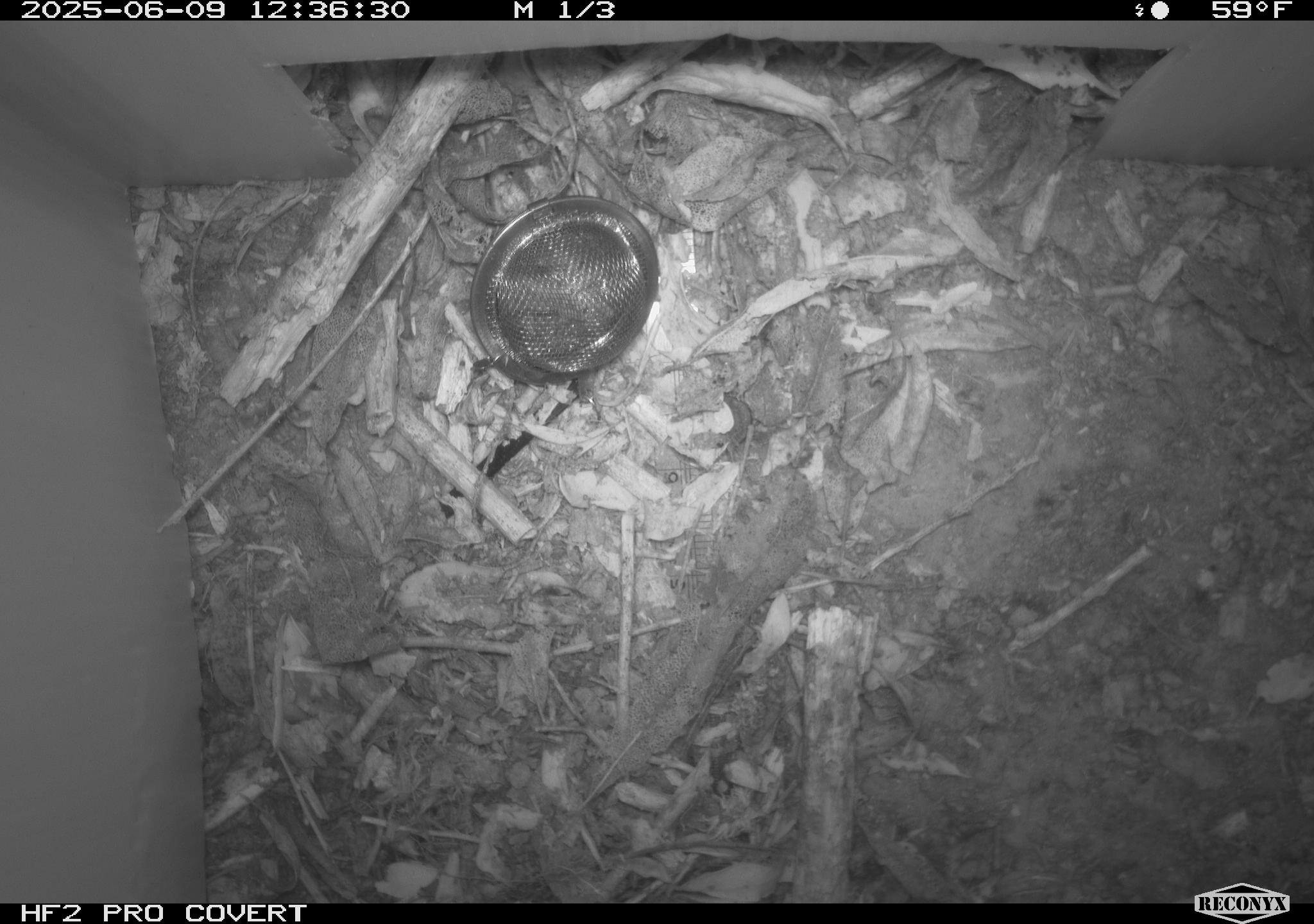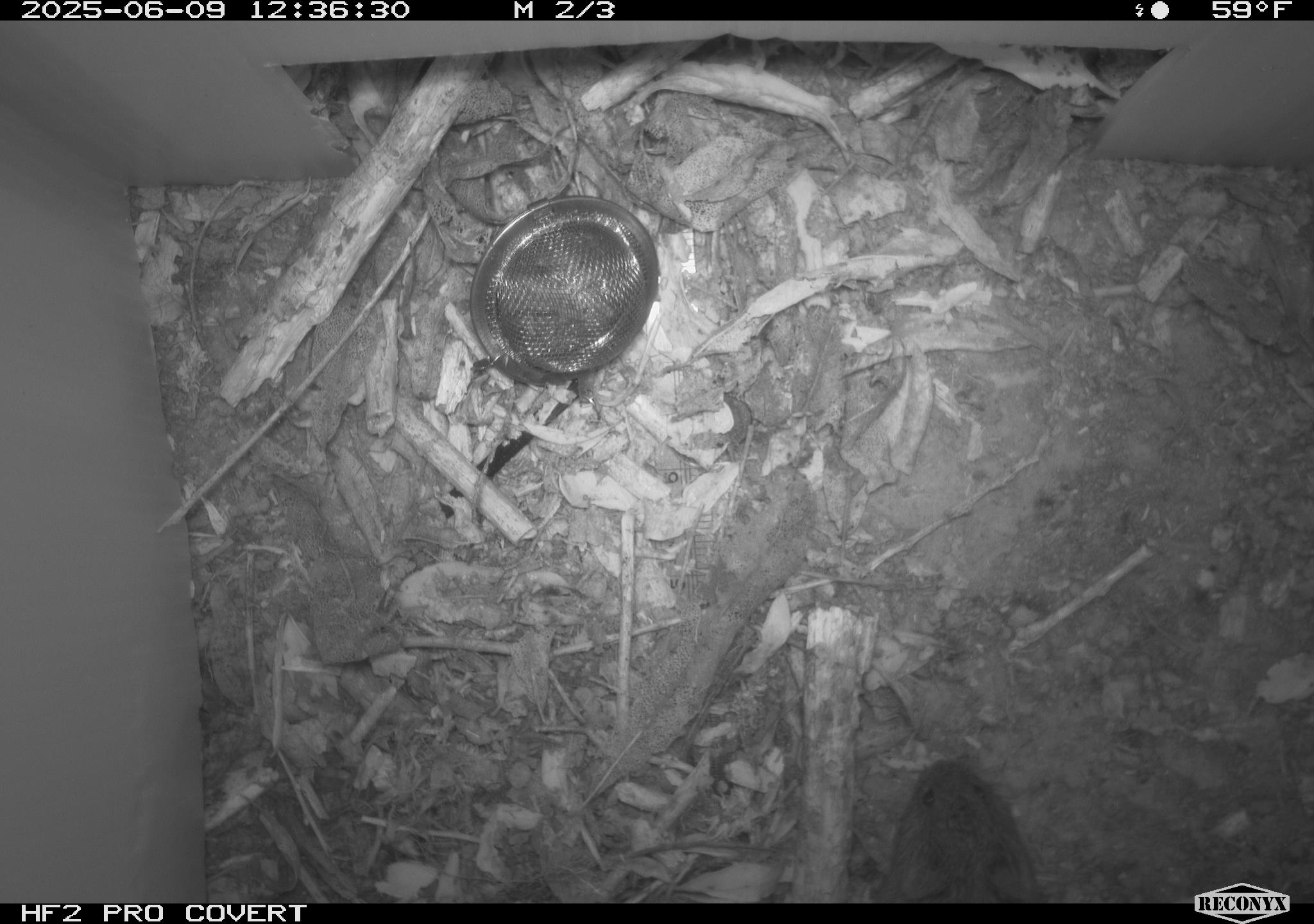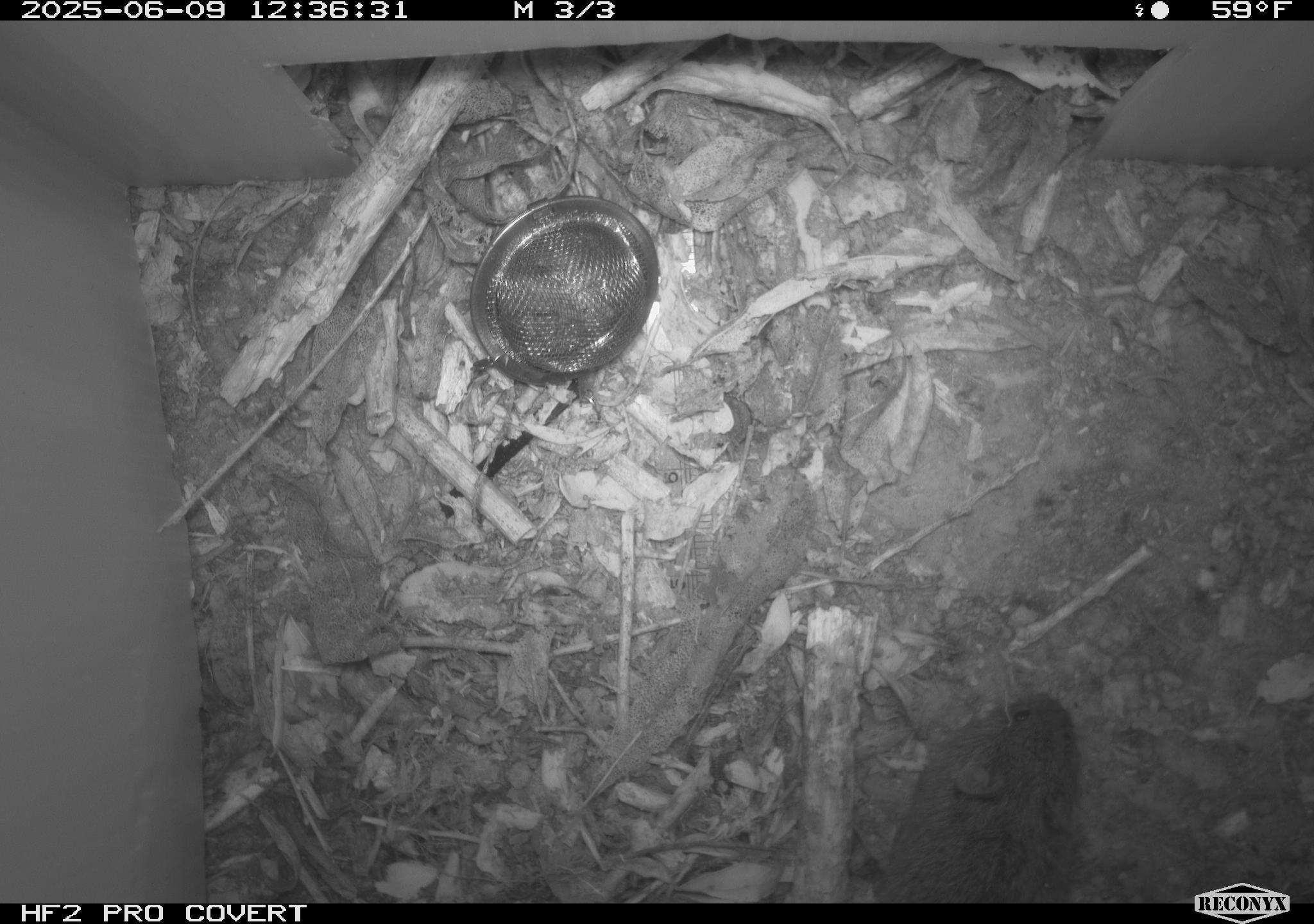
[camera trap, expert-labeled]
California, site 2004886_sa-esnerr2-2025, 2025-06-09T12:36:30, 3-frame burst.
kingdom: Animalia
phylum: Chordata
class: Mammalia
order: Rodentia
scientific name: Rodentia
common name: rodent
Rodent (Rodentia).